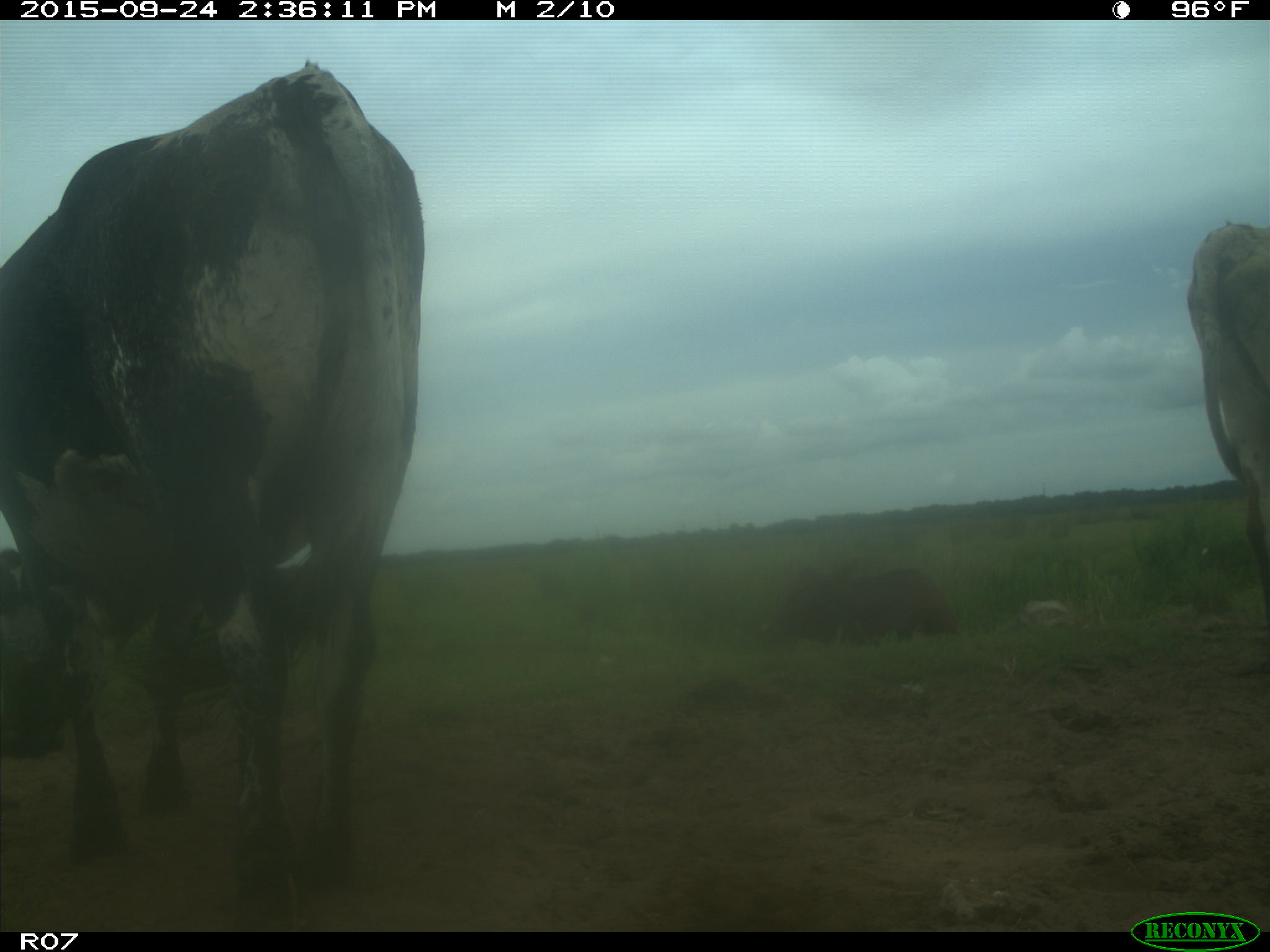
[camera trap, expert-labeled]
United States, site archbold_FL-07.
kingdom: Animalia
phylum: Chordata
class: Mammalia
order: Artiodactyla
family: Bovidae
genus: Bos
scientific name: Bos taurus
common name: domestic cow